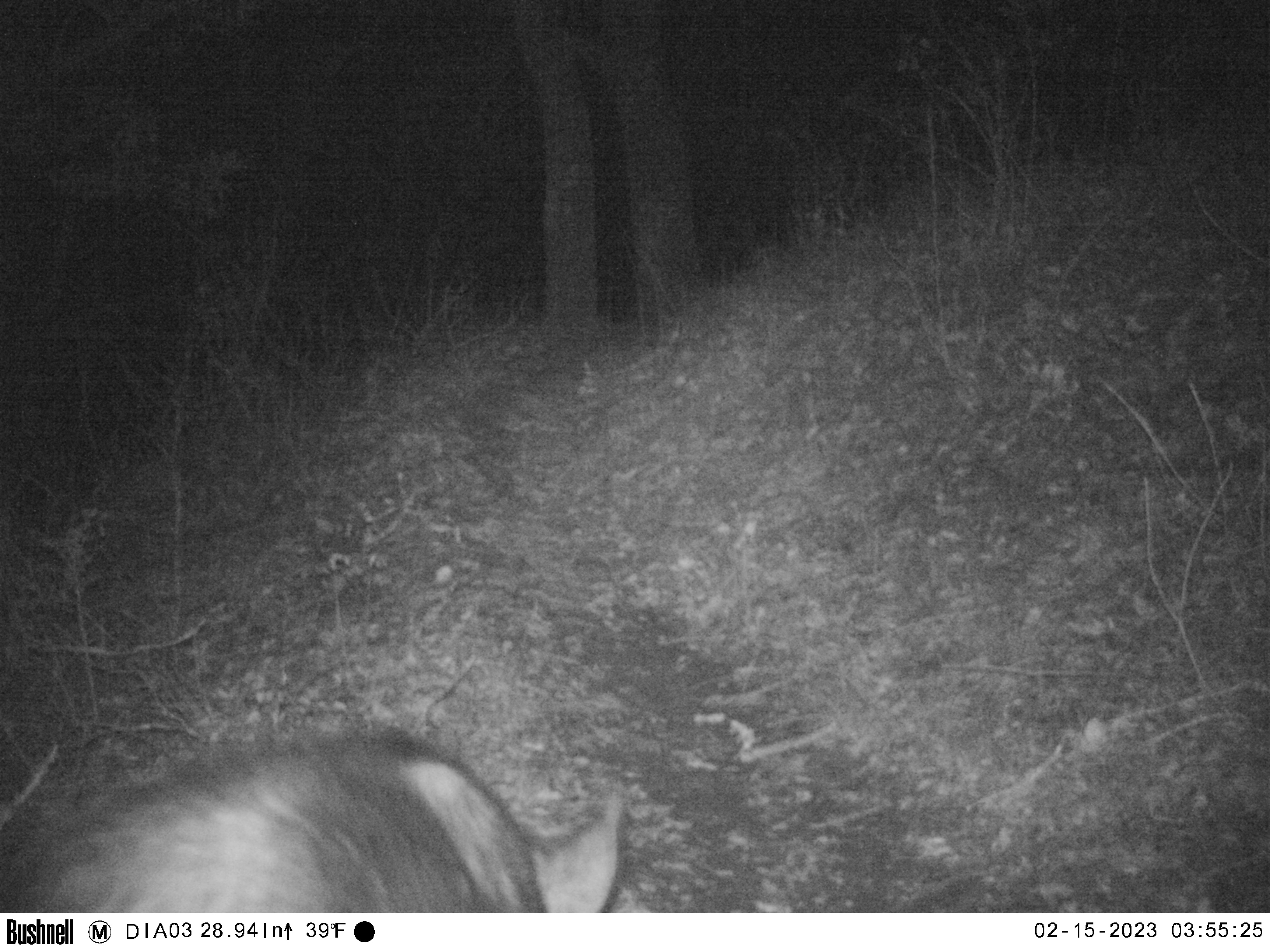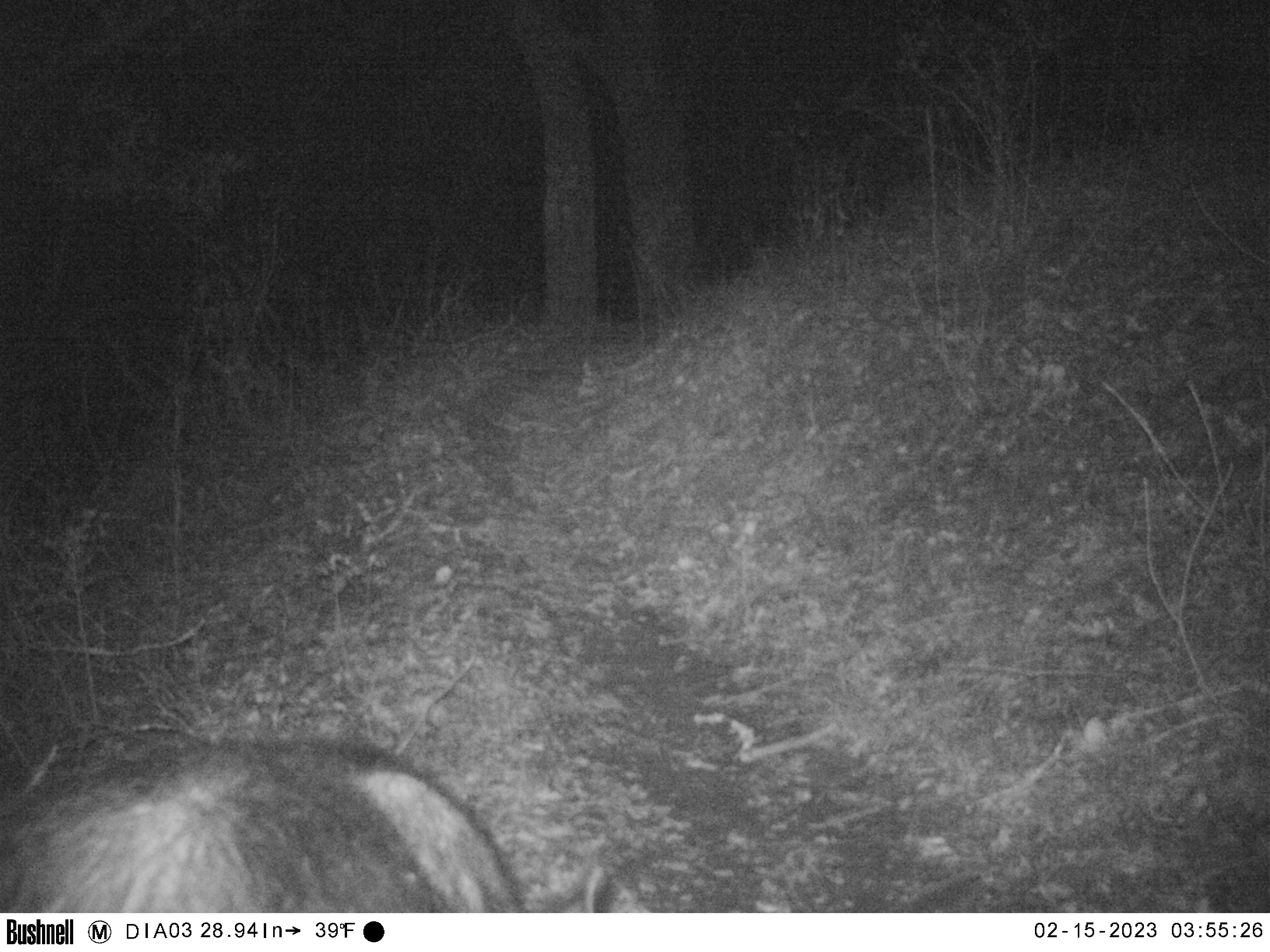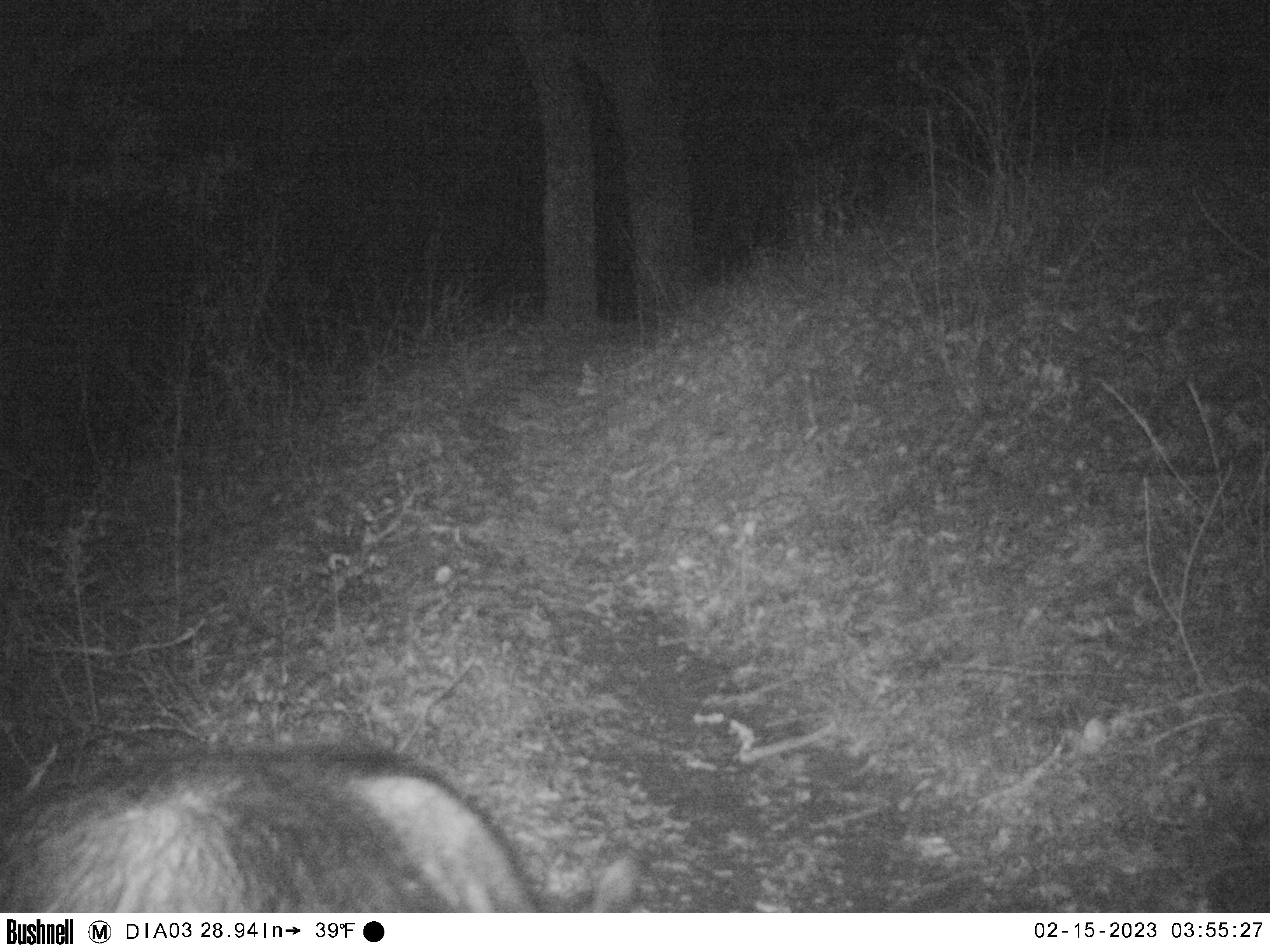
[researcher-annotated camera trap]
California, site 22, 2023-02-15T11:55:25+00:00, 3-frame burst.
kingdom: Animalia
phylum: Chordata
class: Mammalia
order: Artiodactyla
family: Suidae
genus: Sus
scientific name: Sus scrofa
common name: wild boar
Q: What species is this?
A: Wild boar (Sus scrofa).